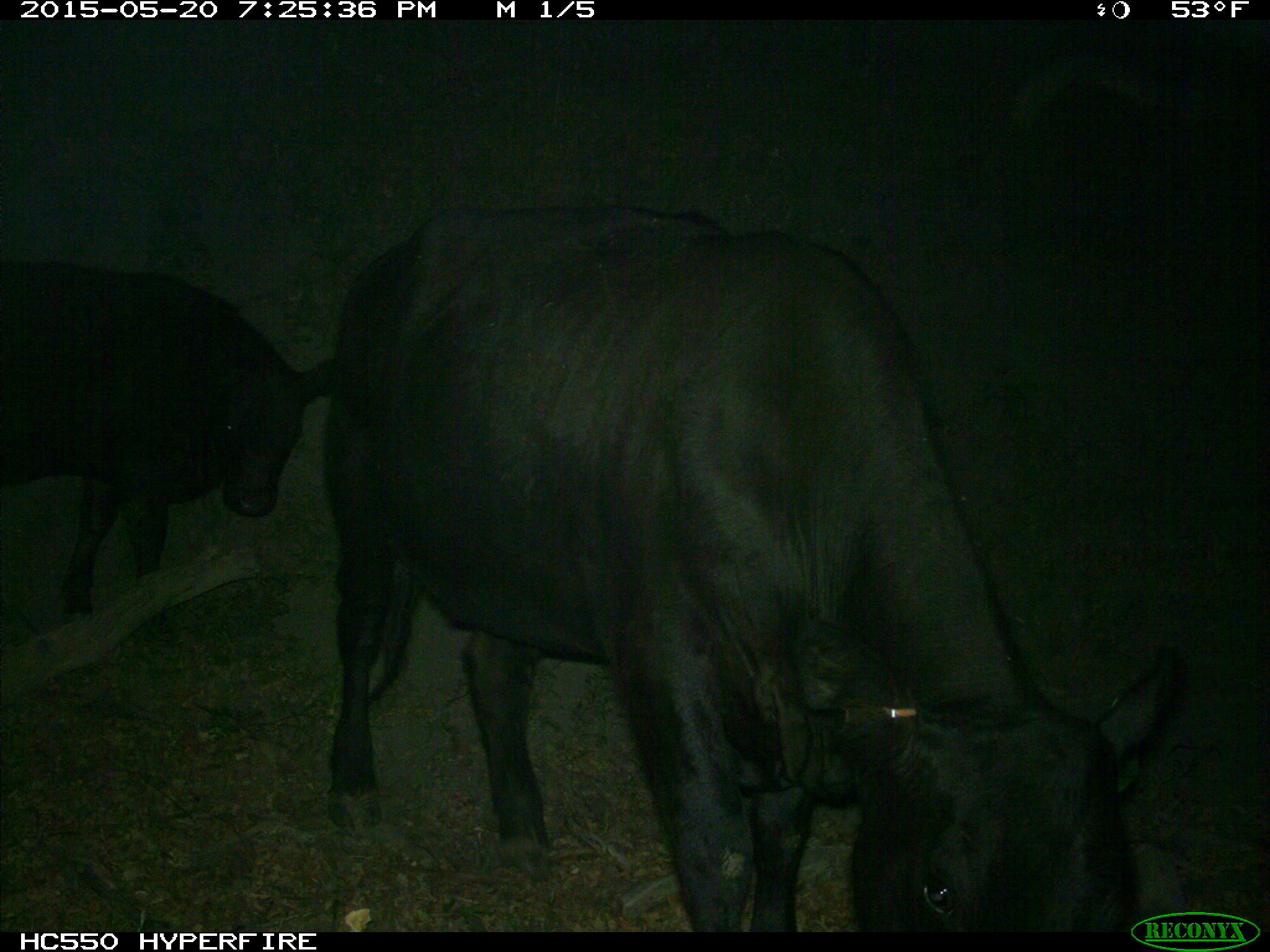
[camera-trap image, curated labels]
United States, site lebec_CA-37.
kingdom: Animalia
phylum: Chordata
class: Mammalia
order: Artiodactyla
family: Bovidae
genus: Bos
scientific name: Bos taurus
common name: domestic cow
Bos taurus (domestic cow).